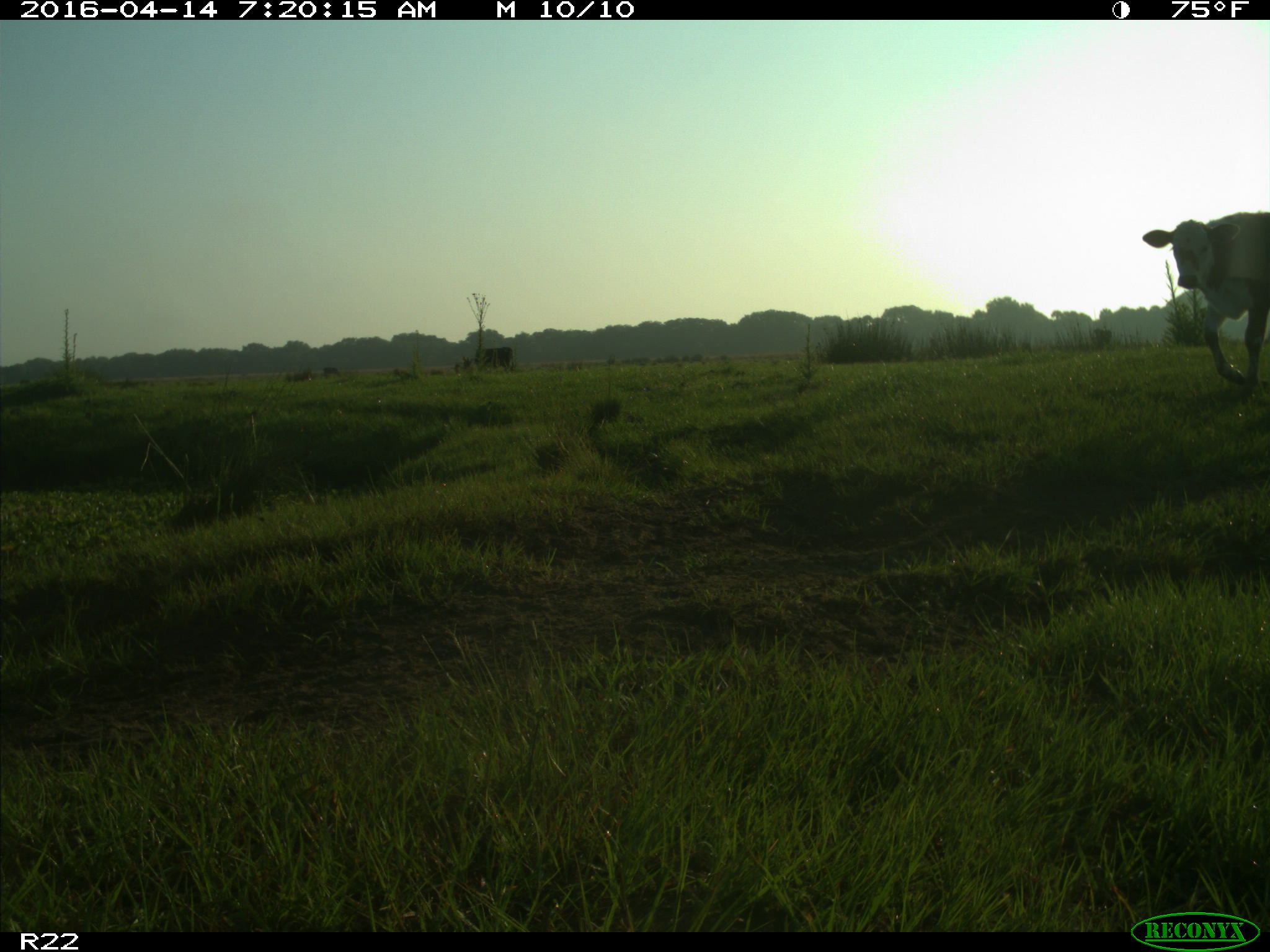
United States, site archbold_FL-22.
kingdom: Animalia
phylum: Chordata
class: Mammalia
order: Artiodactyla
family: Bovidae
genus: Bos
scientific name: Bos taurus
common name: domestic cow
Bos taurus (domestic cow).